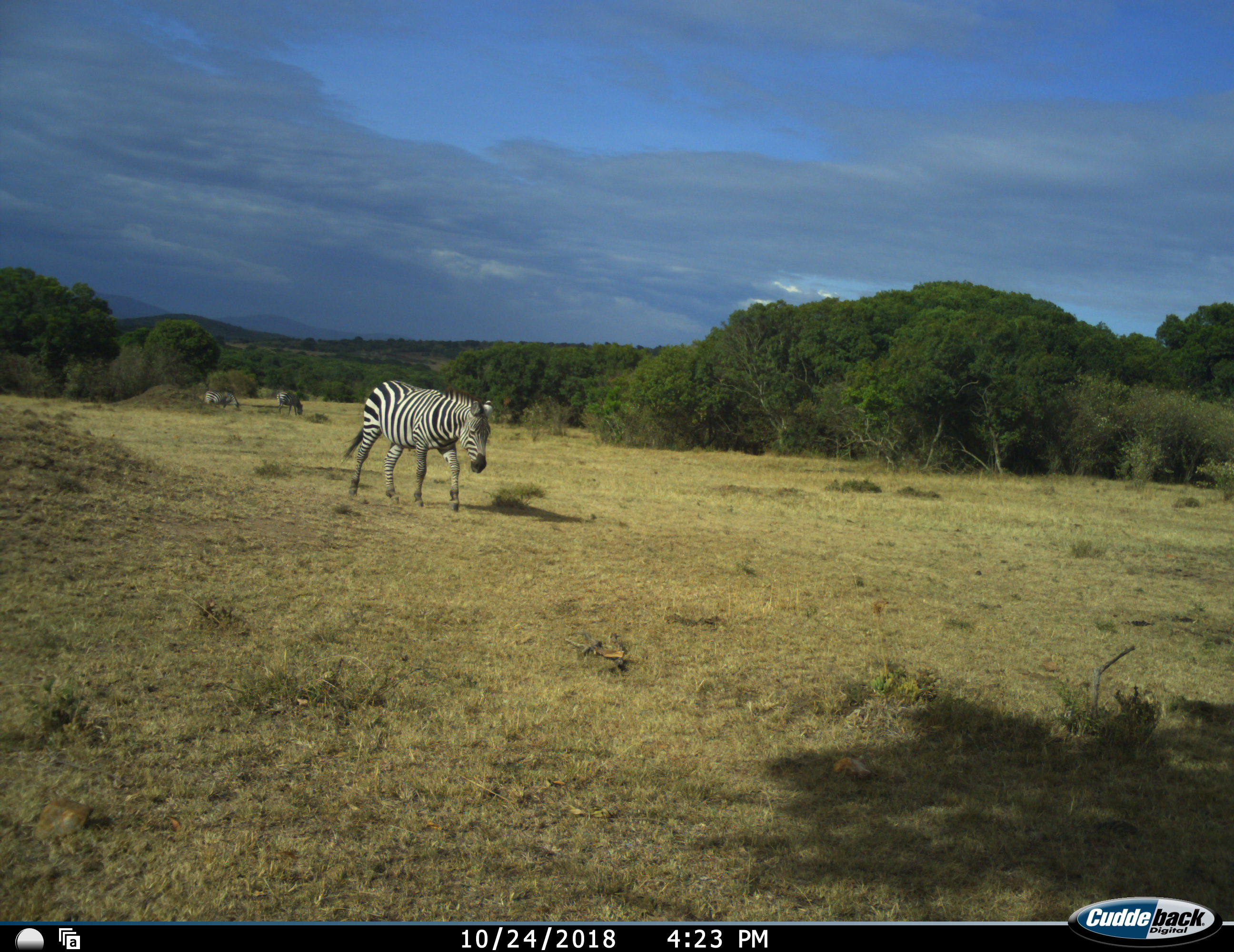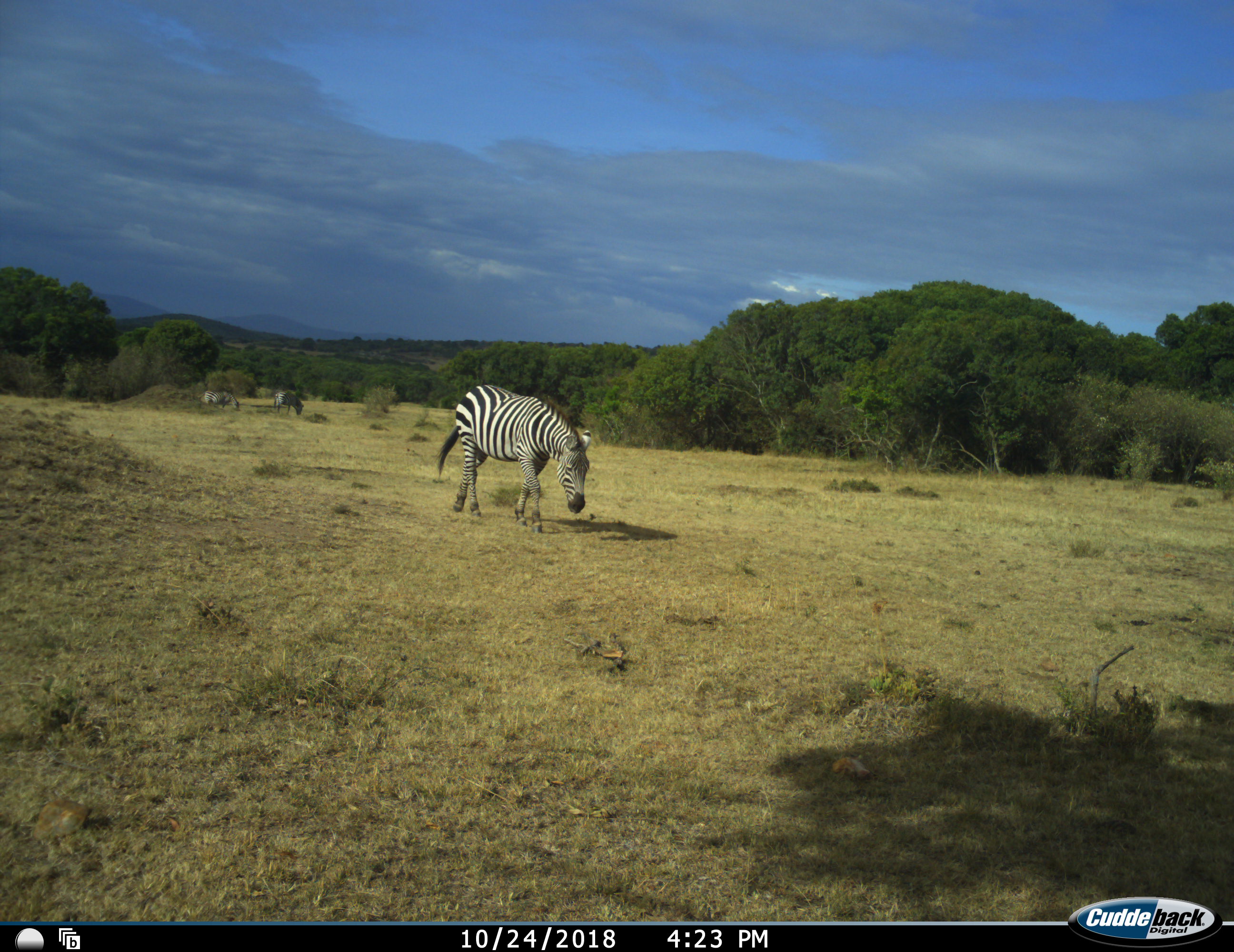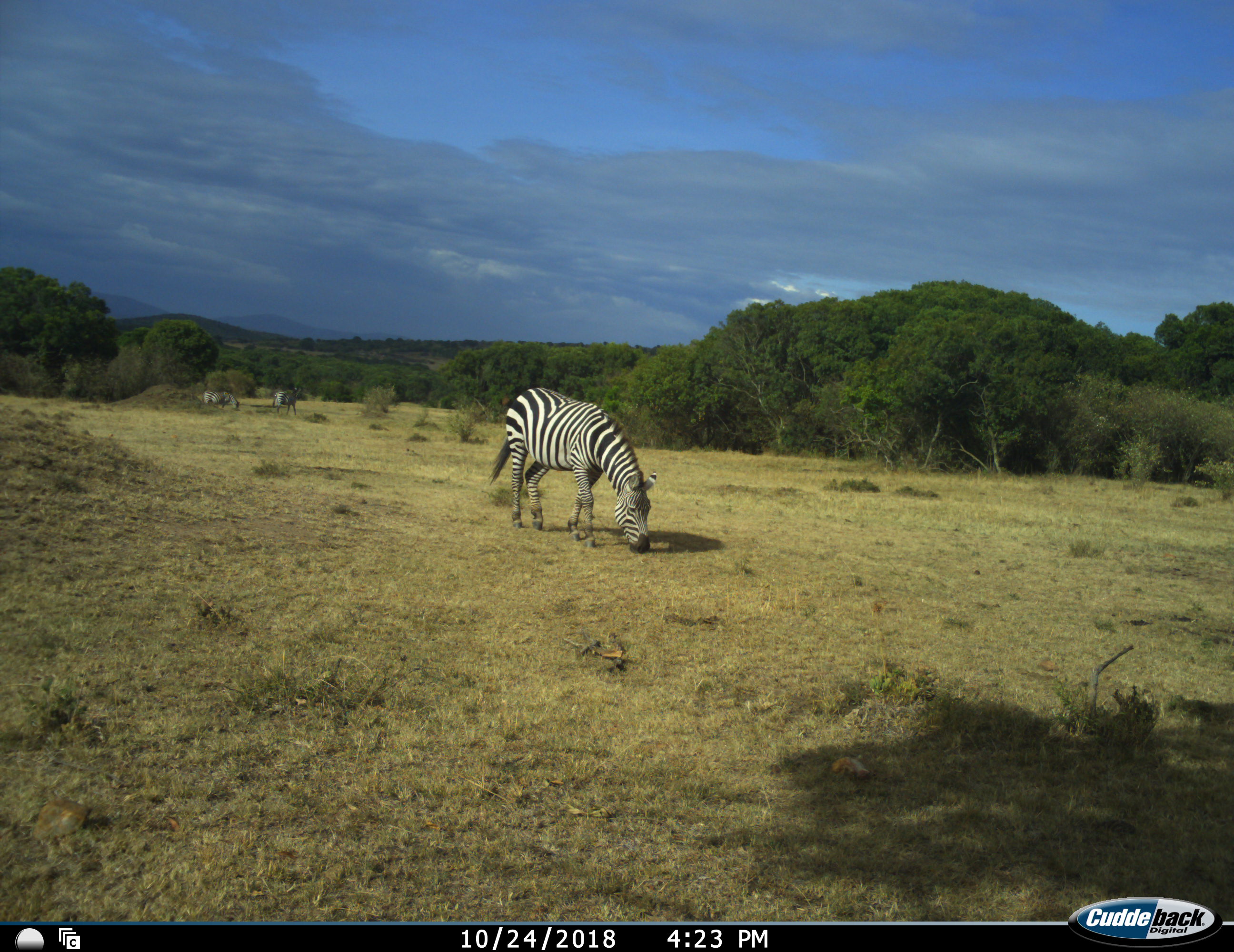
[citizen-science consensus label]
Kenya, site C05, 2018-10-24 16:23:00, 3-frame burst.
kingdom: Animalia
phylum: Chordata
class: Mammalia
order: Perissodactyla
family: Equidae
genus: Equus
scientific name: Equus quagga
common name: plains zebra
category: zebra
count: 3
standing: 50%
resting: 0%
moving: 80%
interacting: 0%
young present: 0%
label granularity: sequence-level